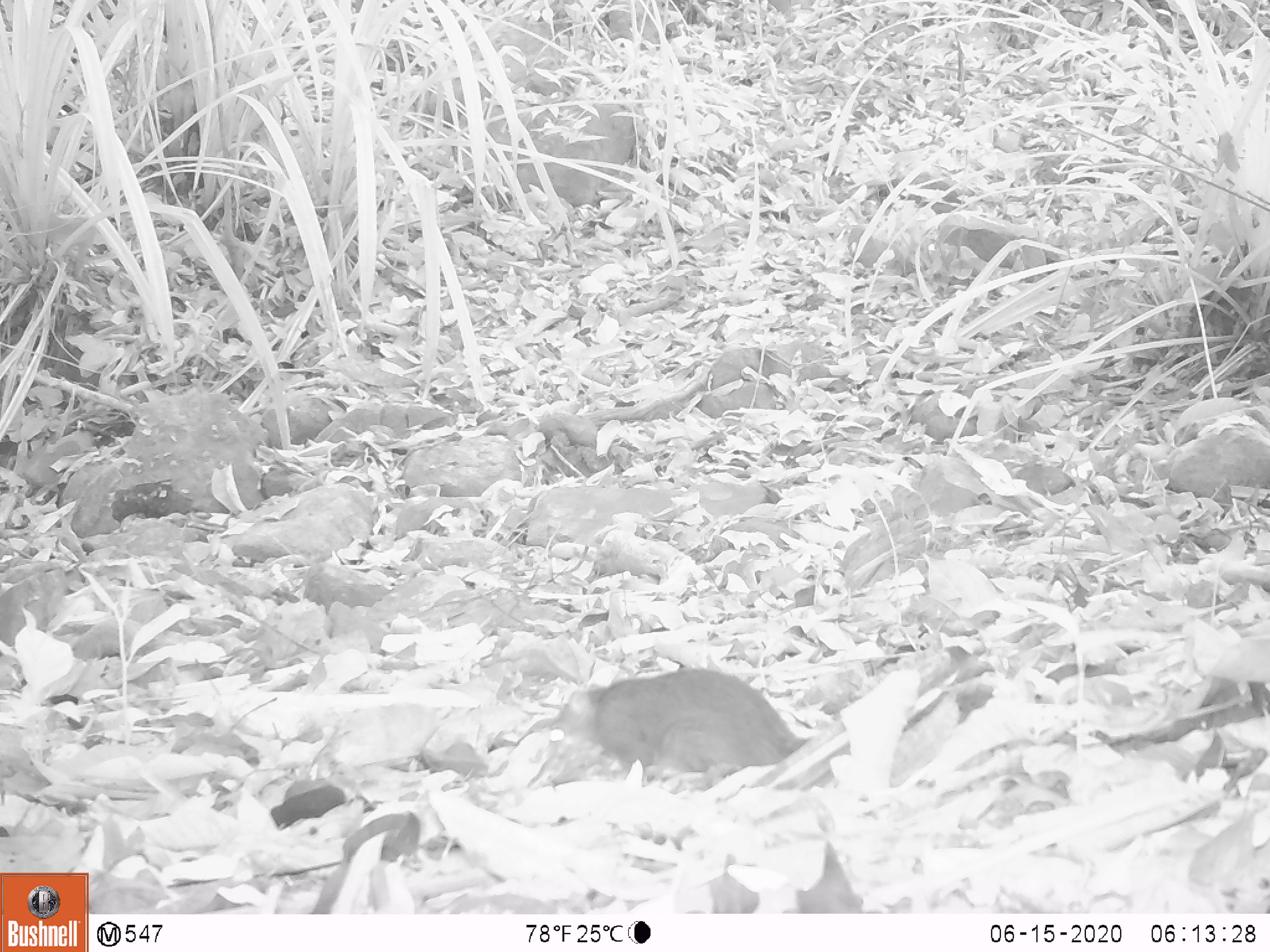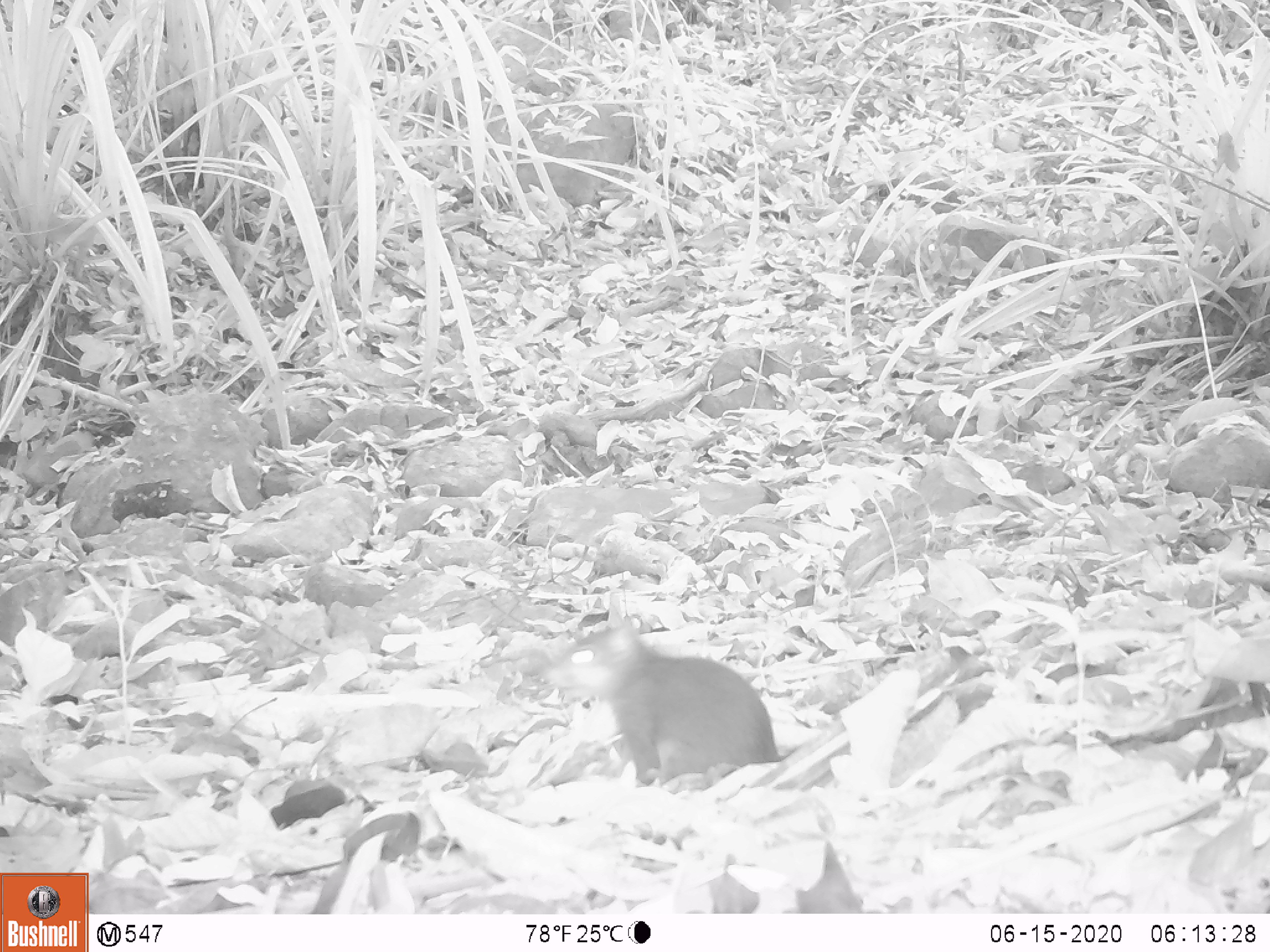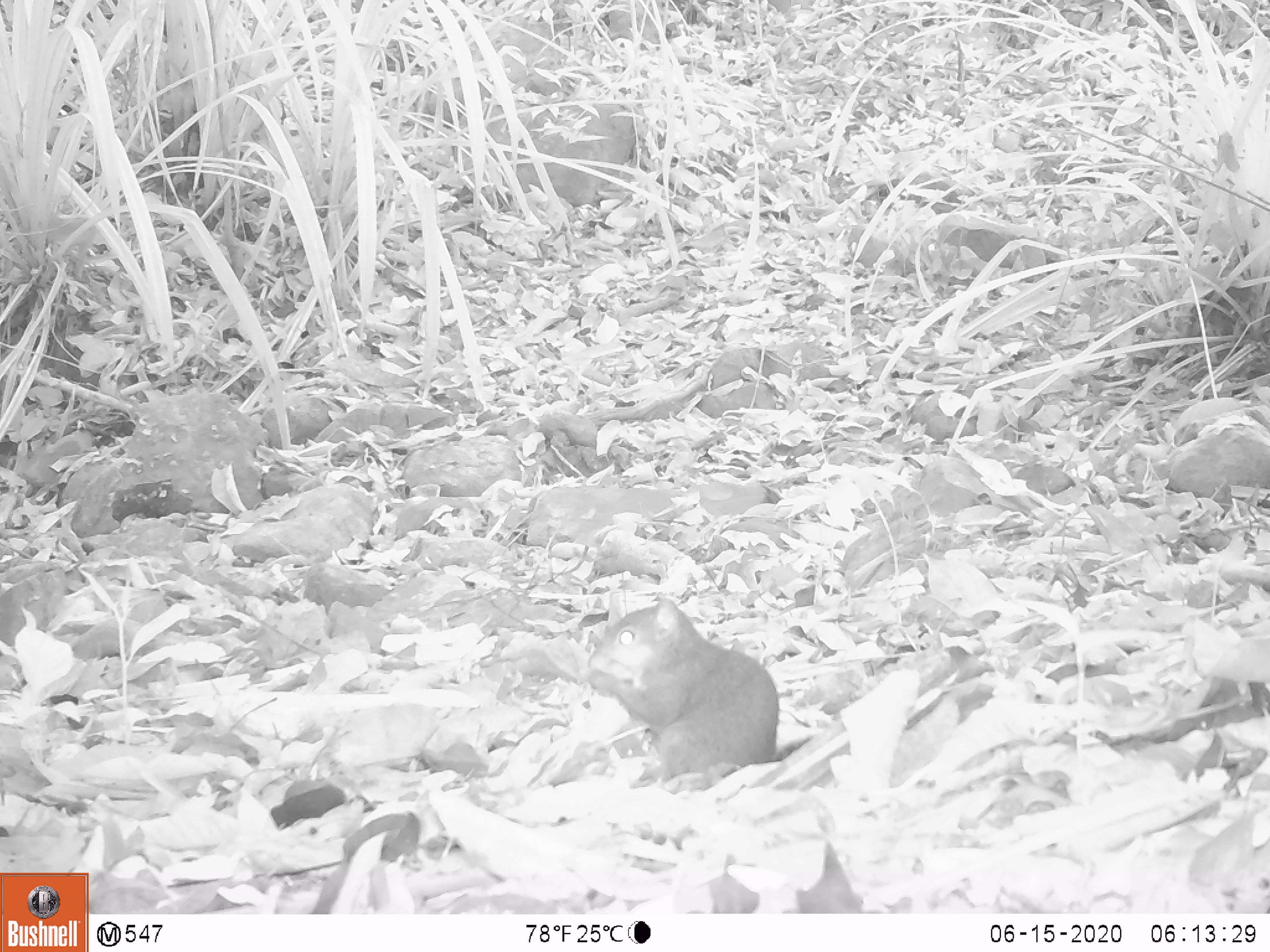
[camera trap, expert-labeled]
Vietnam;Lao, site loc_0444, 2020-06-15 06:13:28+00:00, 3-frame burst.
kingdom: Animalia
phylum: Chordata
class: Mammalia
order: Rodentia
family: Sciuridae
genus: Dremomys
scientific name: Dremomys rufigenis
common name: red-cheeked squirrel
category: red cheeked squirrel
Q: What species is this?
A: Red cheeked squirrel (red-cheeked squirrel) (Dremomys rufigenis).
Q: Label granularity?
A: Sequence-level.